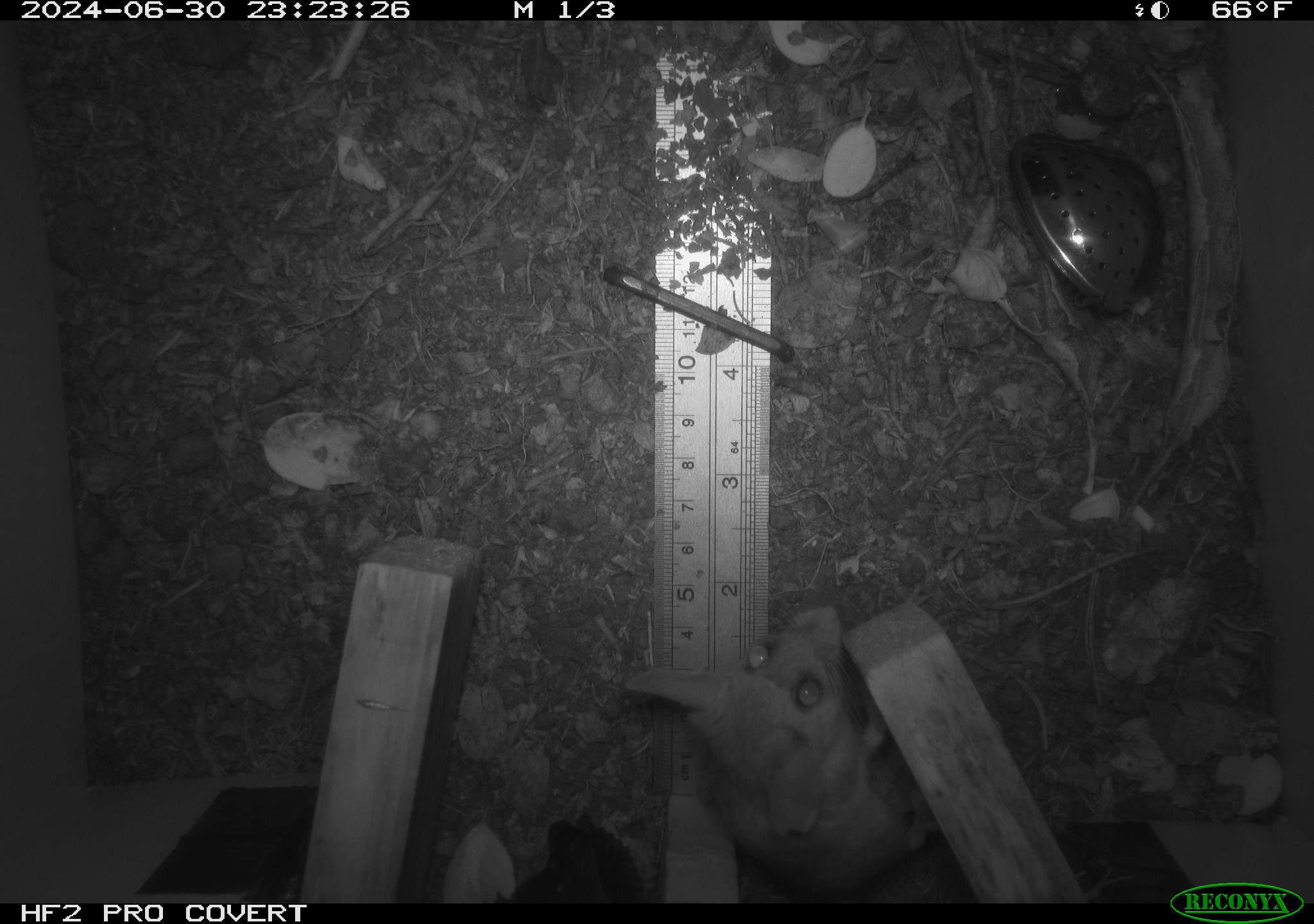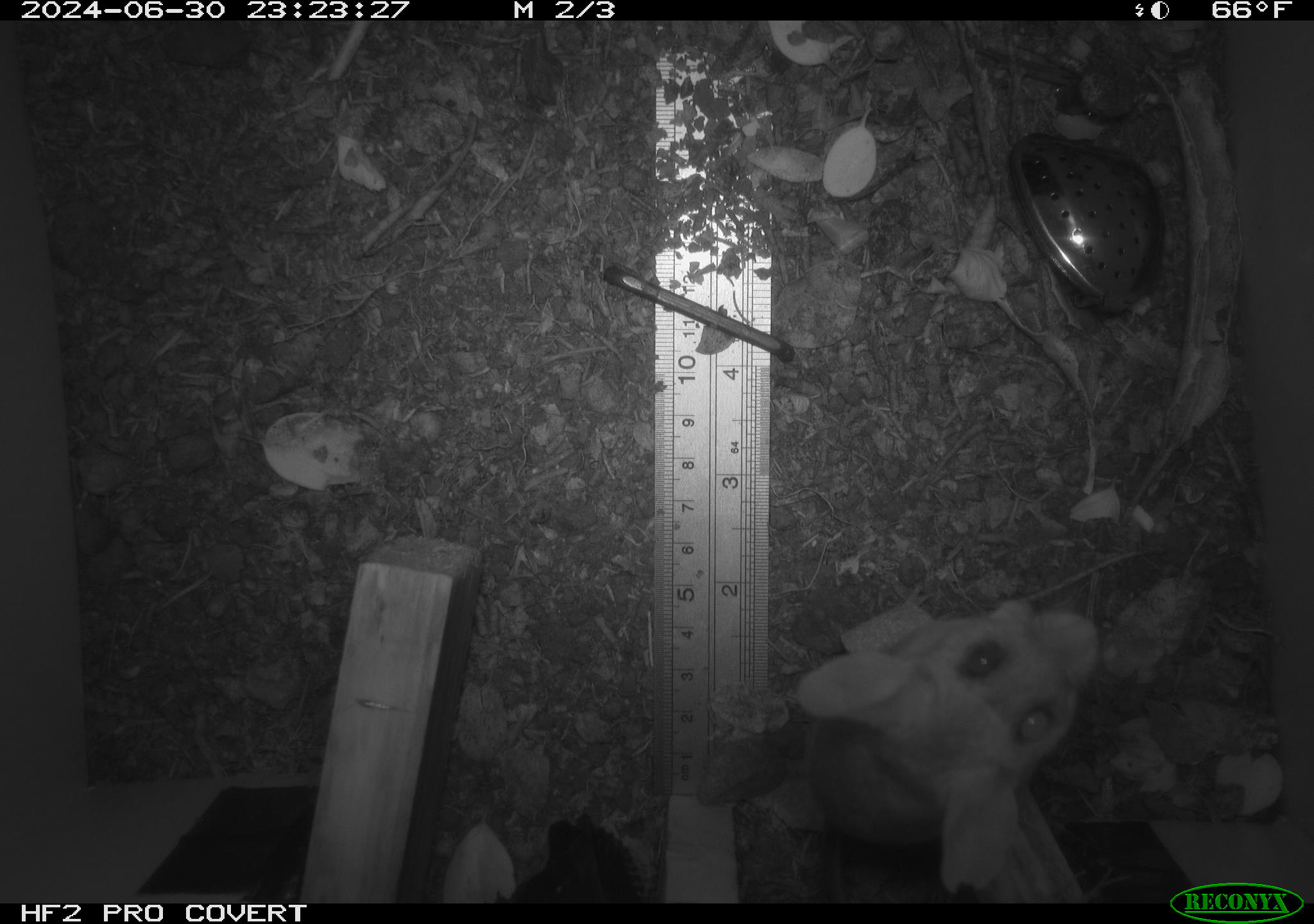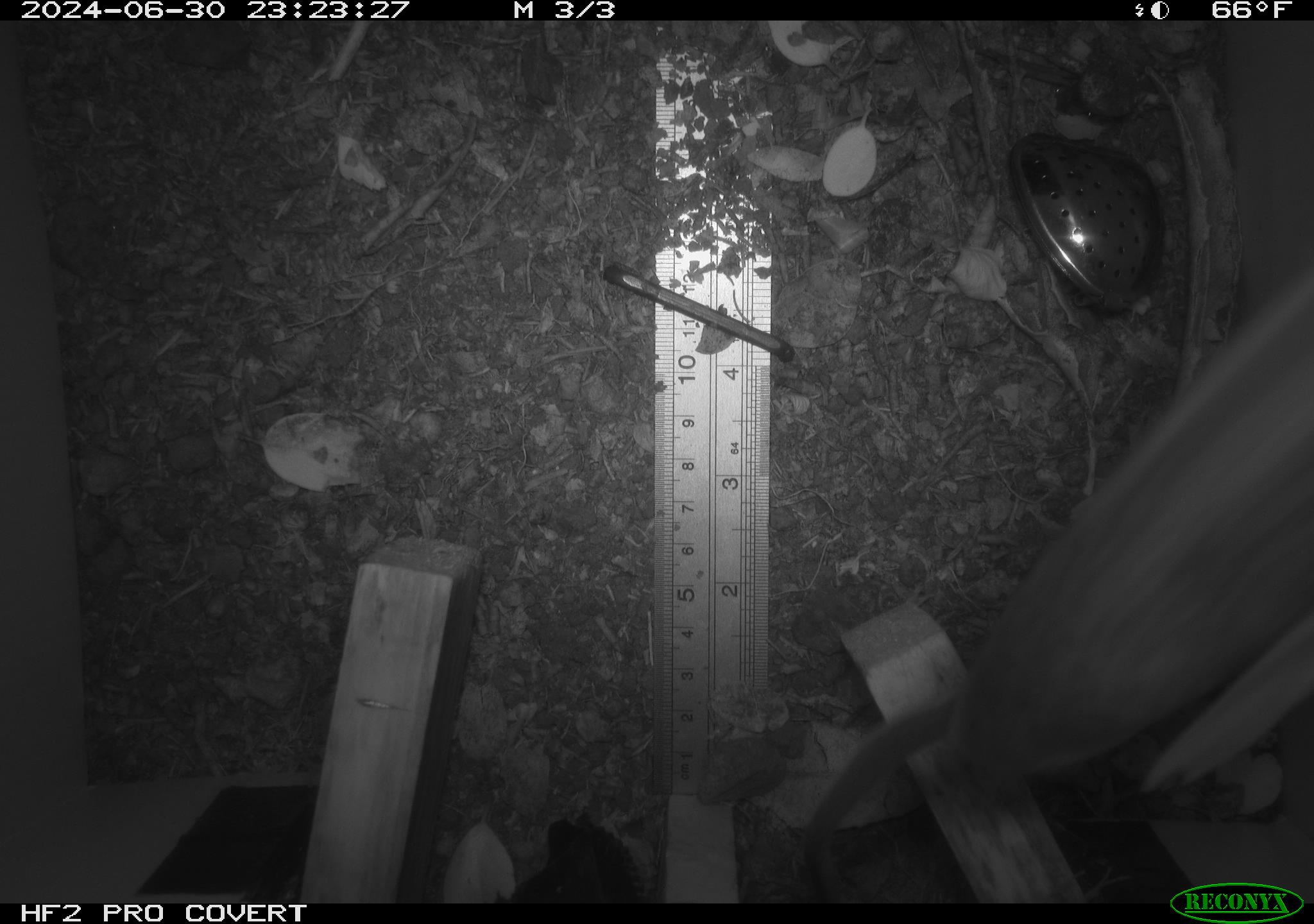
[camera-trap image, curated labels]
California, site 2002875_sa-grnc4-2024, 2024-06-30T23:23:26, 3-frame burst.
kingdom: Animalia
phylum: Chordata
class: Mammalia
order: Rodentia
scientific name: Rodentia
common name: rodent